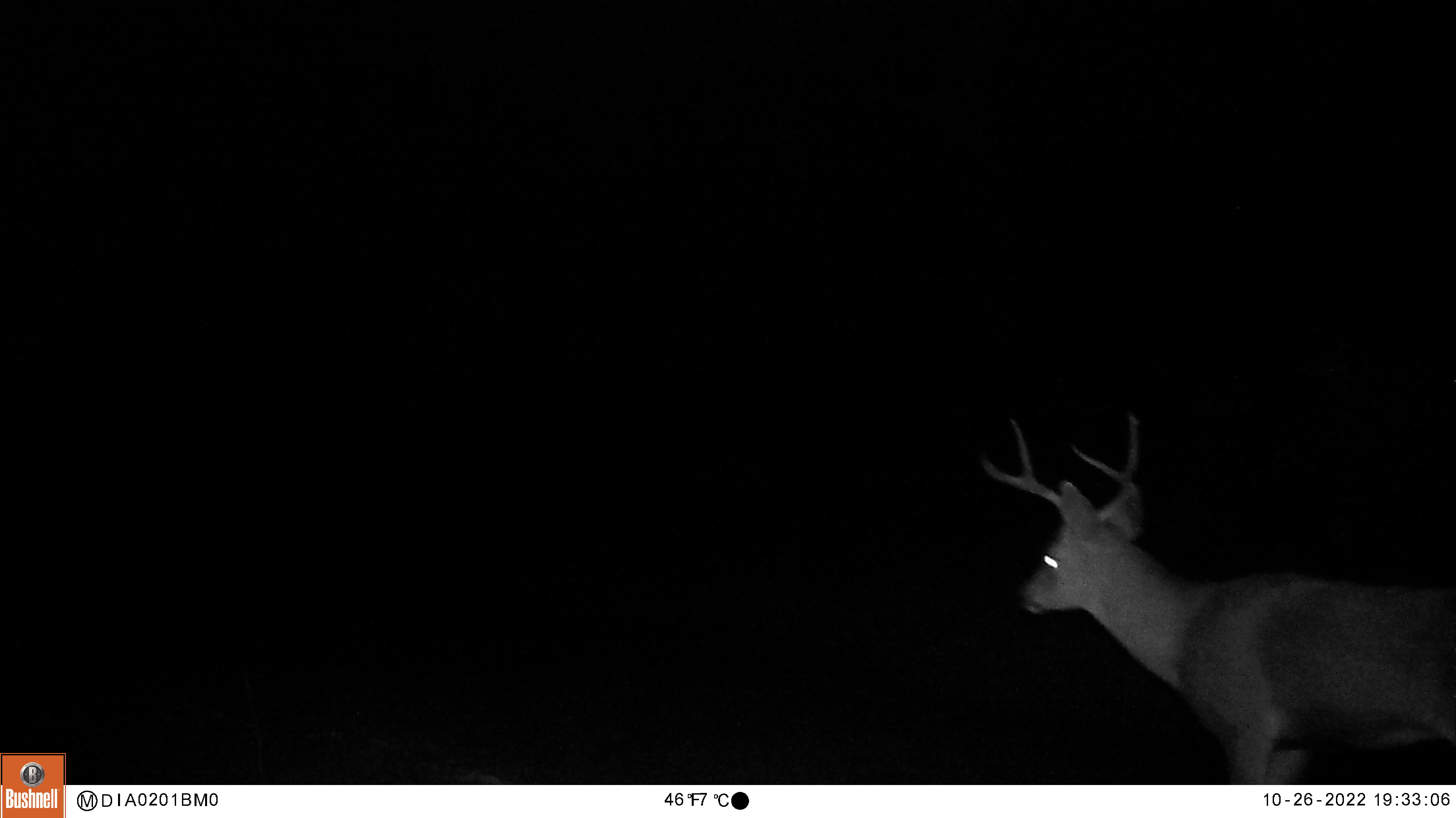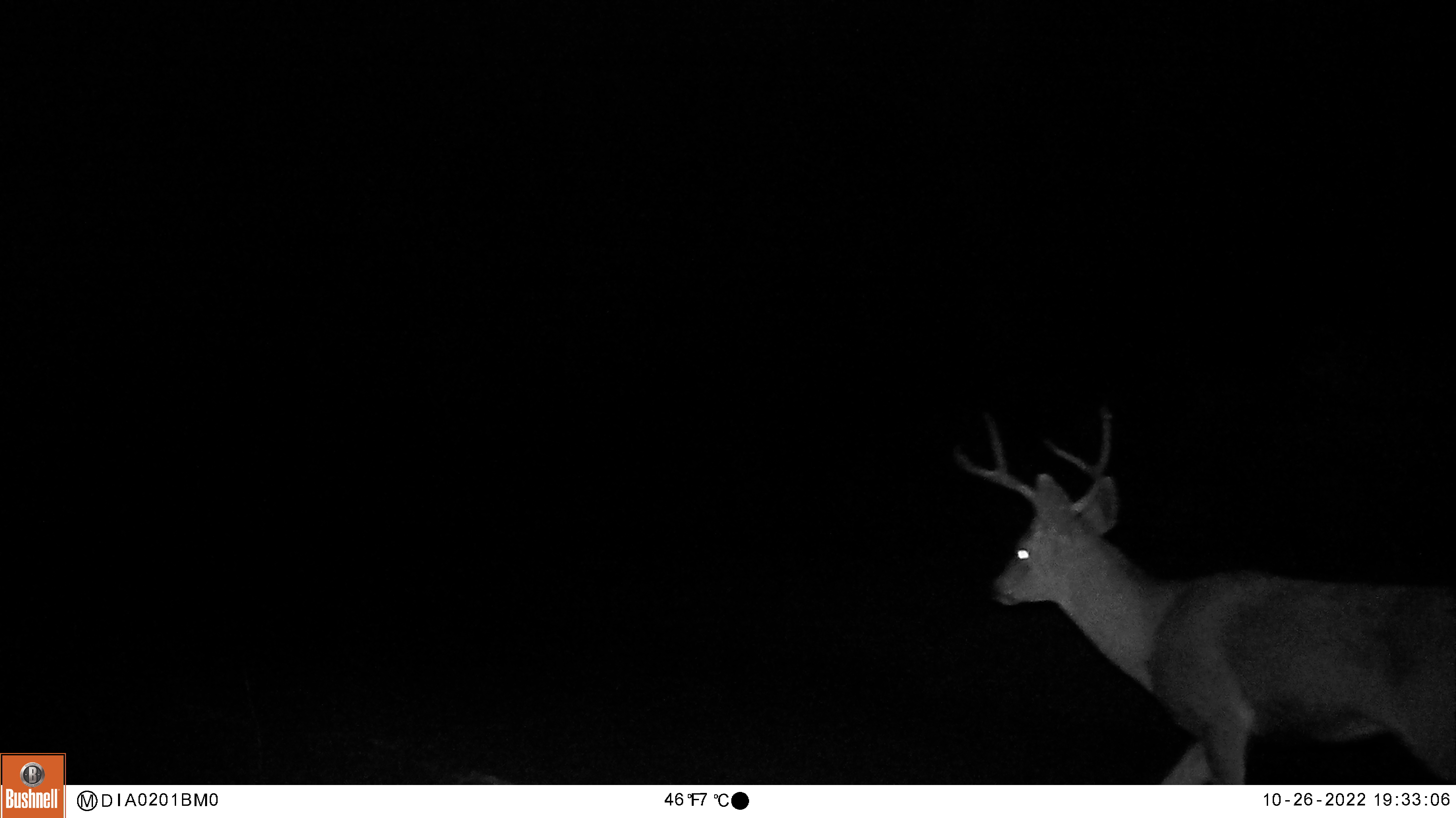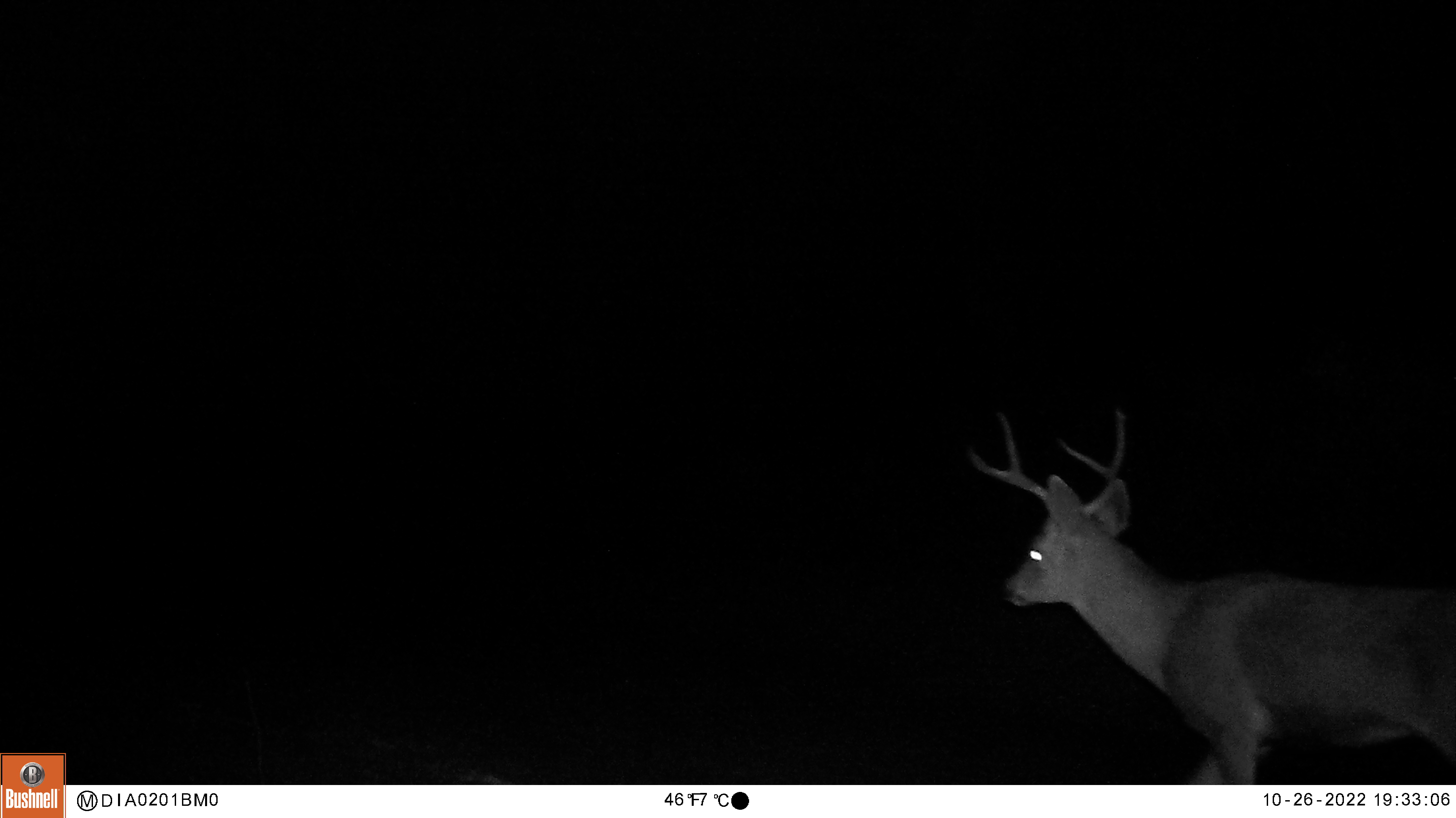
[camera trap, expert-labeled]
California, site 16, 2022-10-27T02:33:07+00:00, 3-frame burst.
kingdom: Animalia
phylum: Chordata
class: Mammalia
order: Artiodactyla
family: Cervidae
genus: Odocoileus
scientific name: Odocoileus hemionus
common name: mule deer